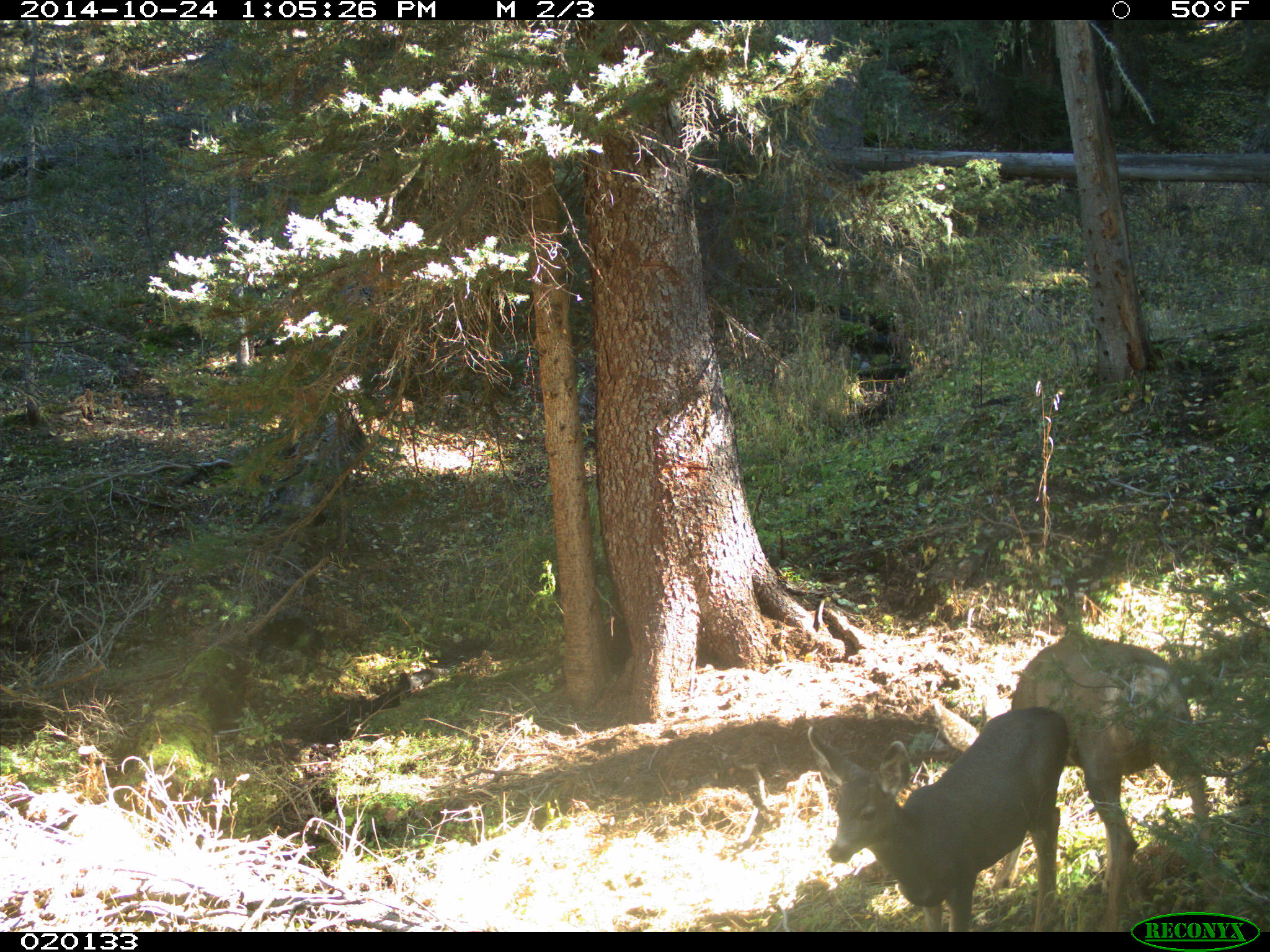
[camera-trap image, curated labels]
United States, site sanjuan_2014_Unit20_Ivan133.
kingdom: Animalia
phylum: Chordata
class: Mammalia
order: Artiodactyla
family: Cervidae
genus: Odocoileus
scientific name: Odocoileus hemionus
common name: mule deer